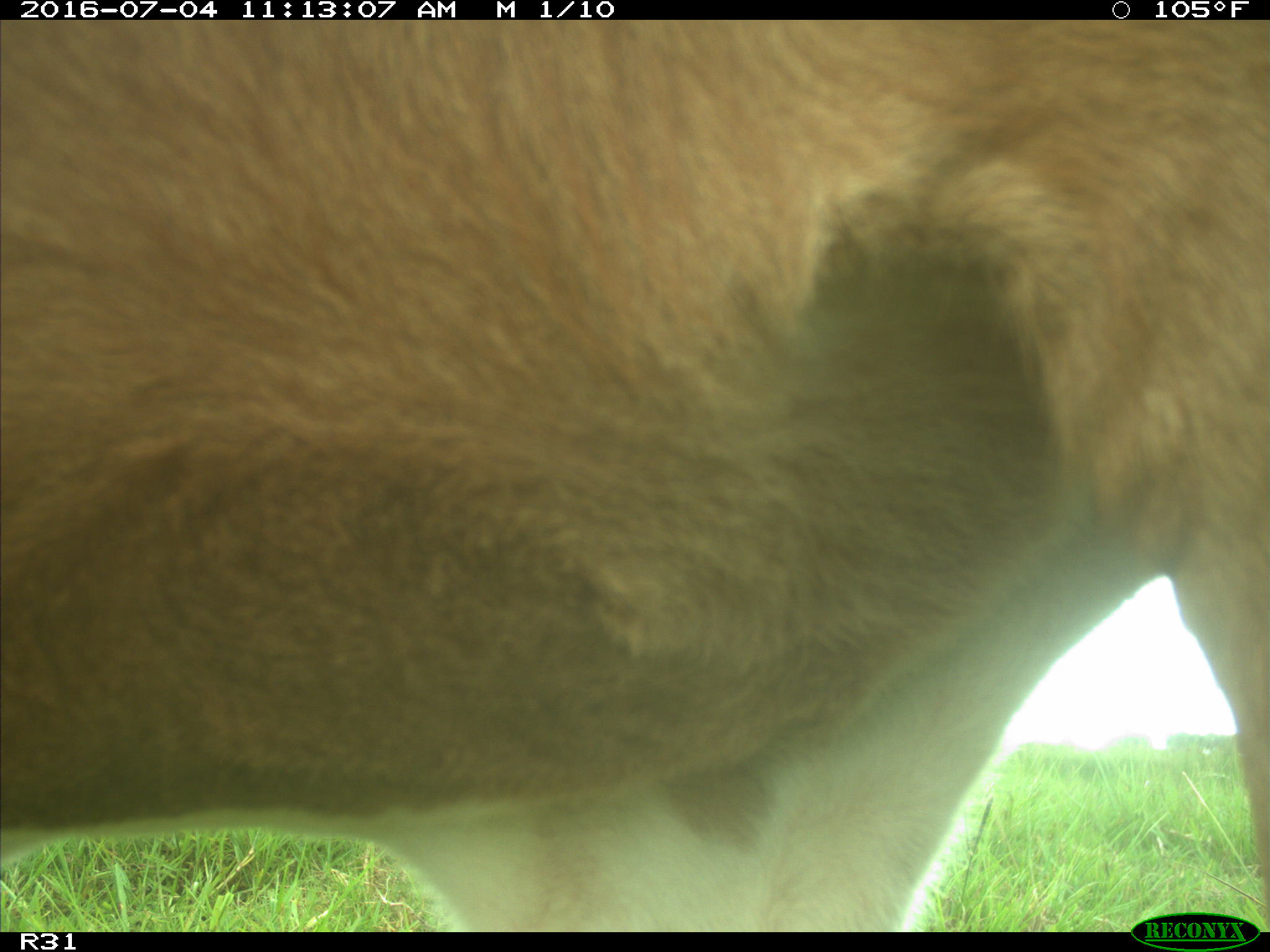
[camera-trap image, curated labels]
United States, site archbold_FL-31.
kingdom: Animalia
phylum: Chordata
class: Mammalia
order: Artiodactyla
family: Bovidae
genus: Bos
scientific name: Bos taurus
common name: domestic cow